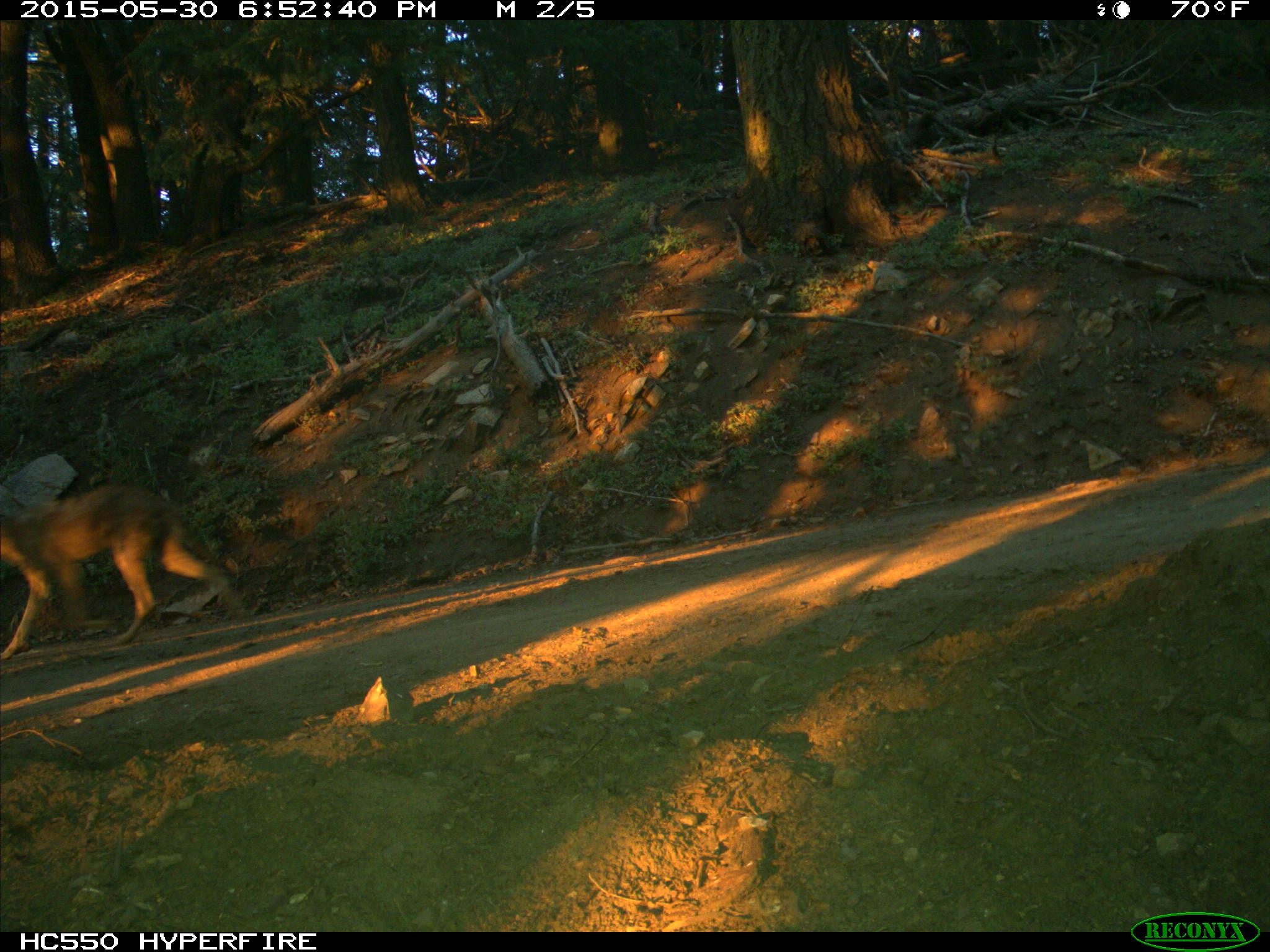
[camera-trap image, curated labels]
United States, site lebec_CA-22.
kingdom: Animalia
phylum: Chordata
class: Mammalia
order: Carnivora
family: Canidae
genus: Canis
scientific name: Canis latrans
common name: coyote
Canis latrans (coyote).